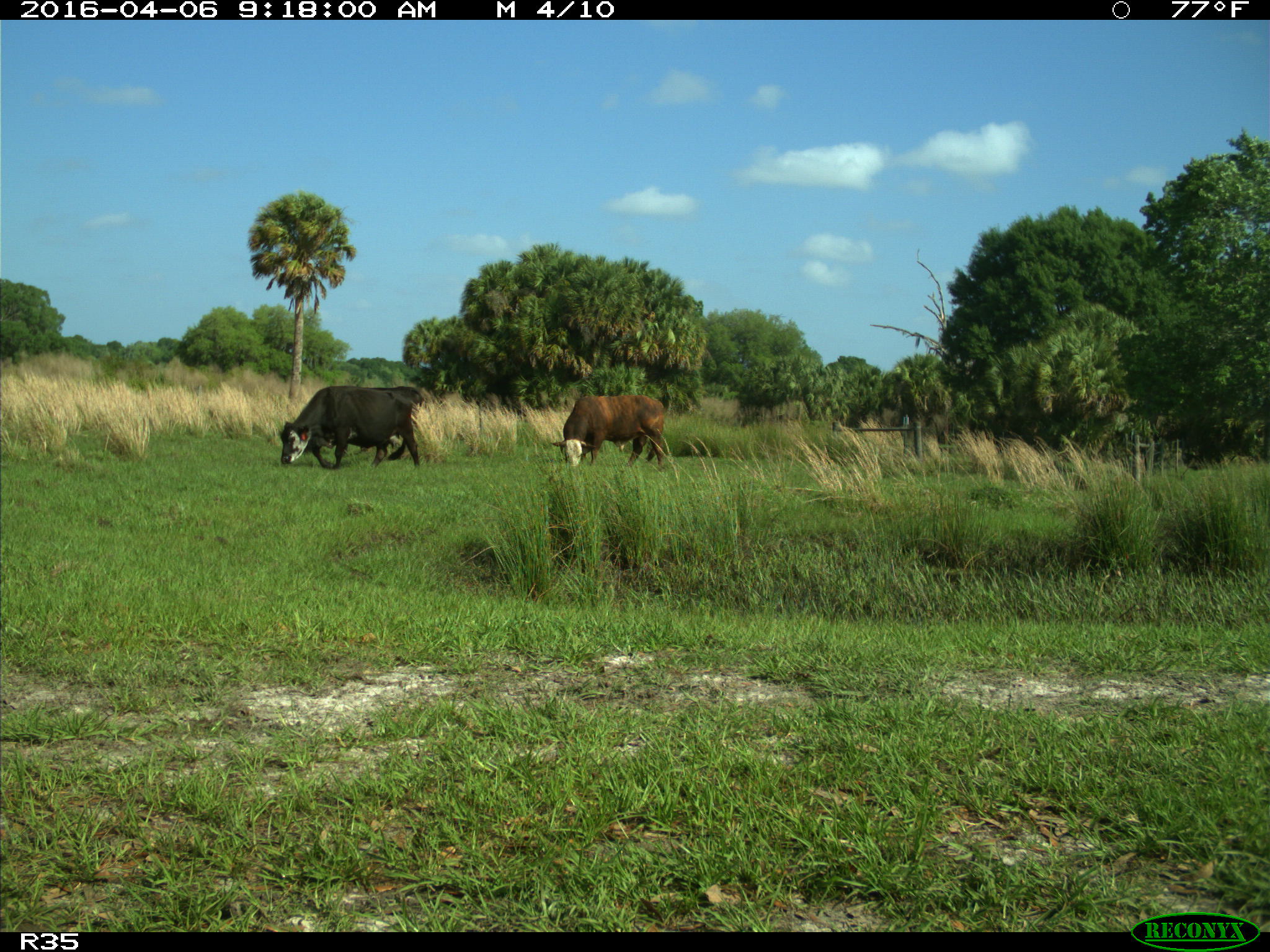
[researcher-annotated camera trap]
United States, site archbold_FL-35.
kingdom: Animalia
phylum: Chordata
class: Mammalia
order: Artiodactyla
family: Bovidae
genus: Bos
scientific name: Bos taurus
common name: domestic cow